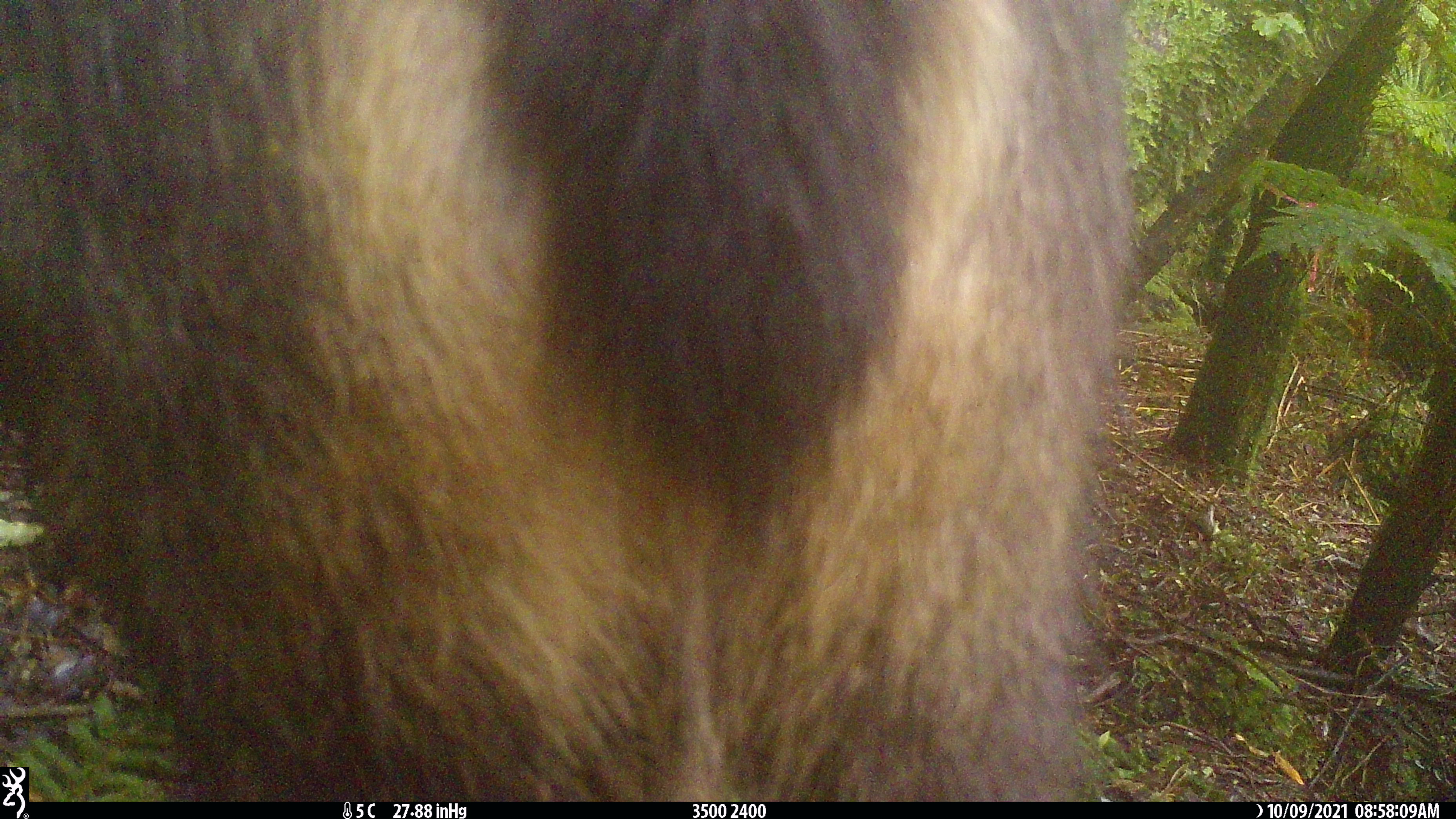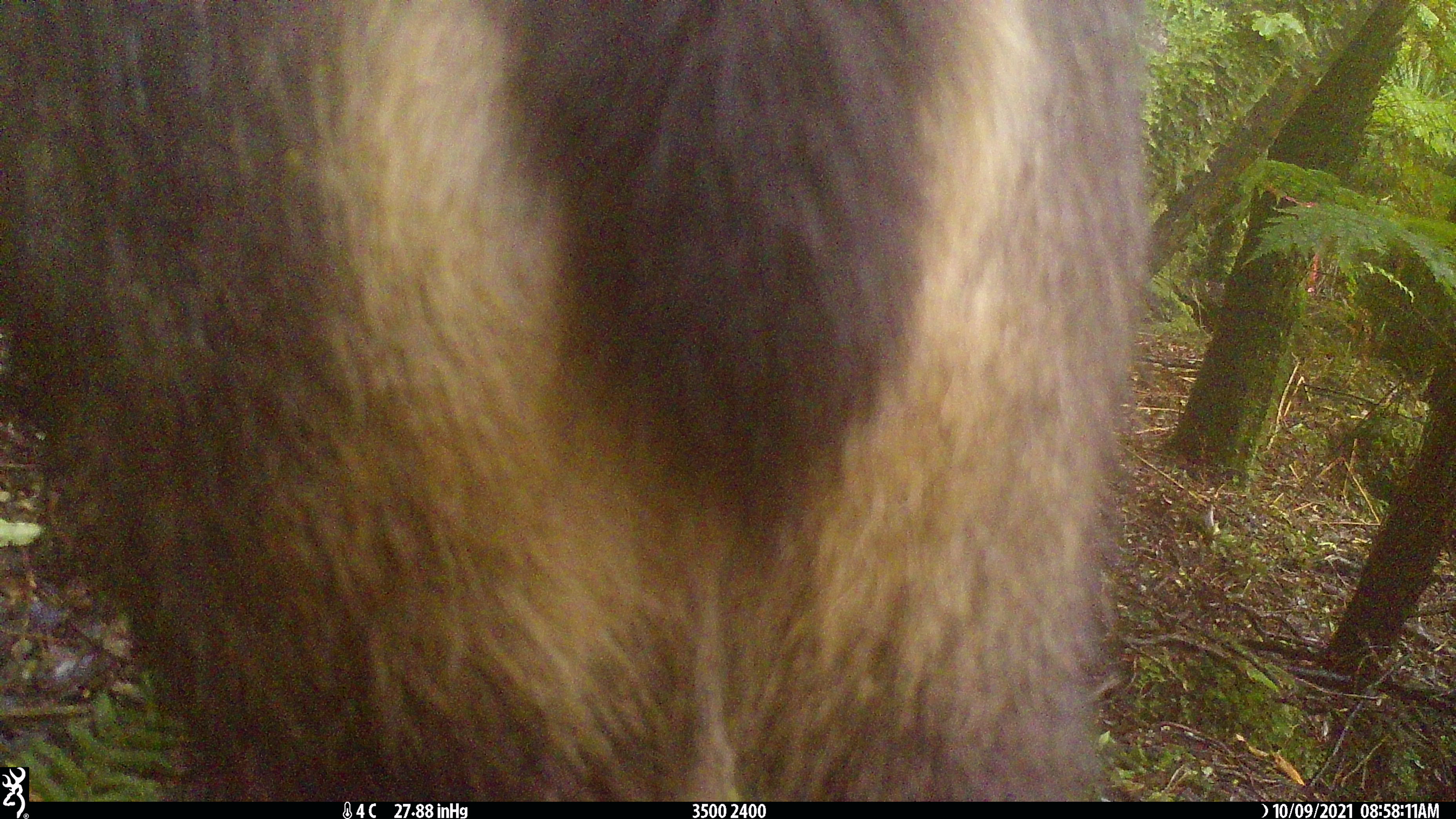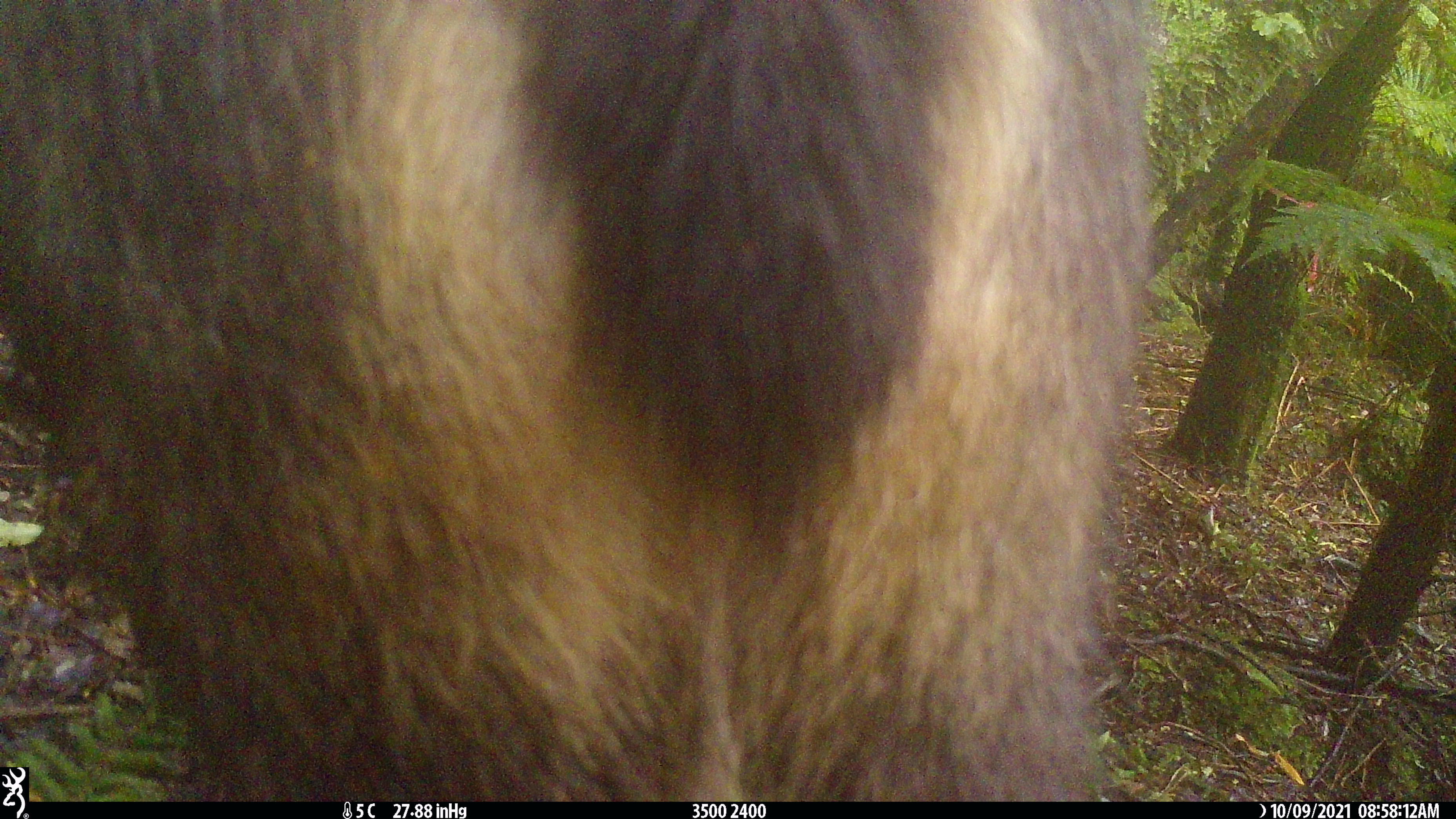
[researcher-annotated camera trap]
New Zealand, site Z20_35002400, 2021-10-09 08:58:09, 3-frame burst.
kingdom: Animalia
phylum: Chordata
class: Mammalia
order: Artiodactyla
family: Bovidae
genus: Rupicapra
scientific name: Rupicapra rupicapra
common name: alpine chamois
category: chamois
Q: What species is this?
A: Chamois (alpine chamois) (Rupicapra rupicapra).